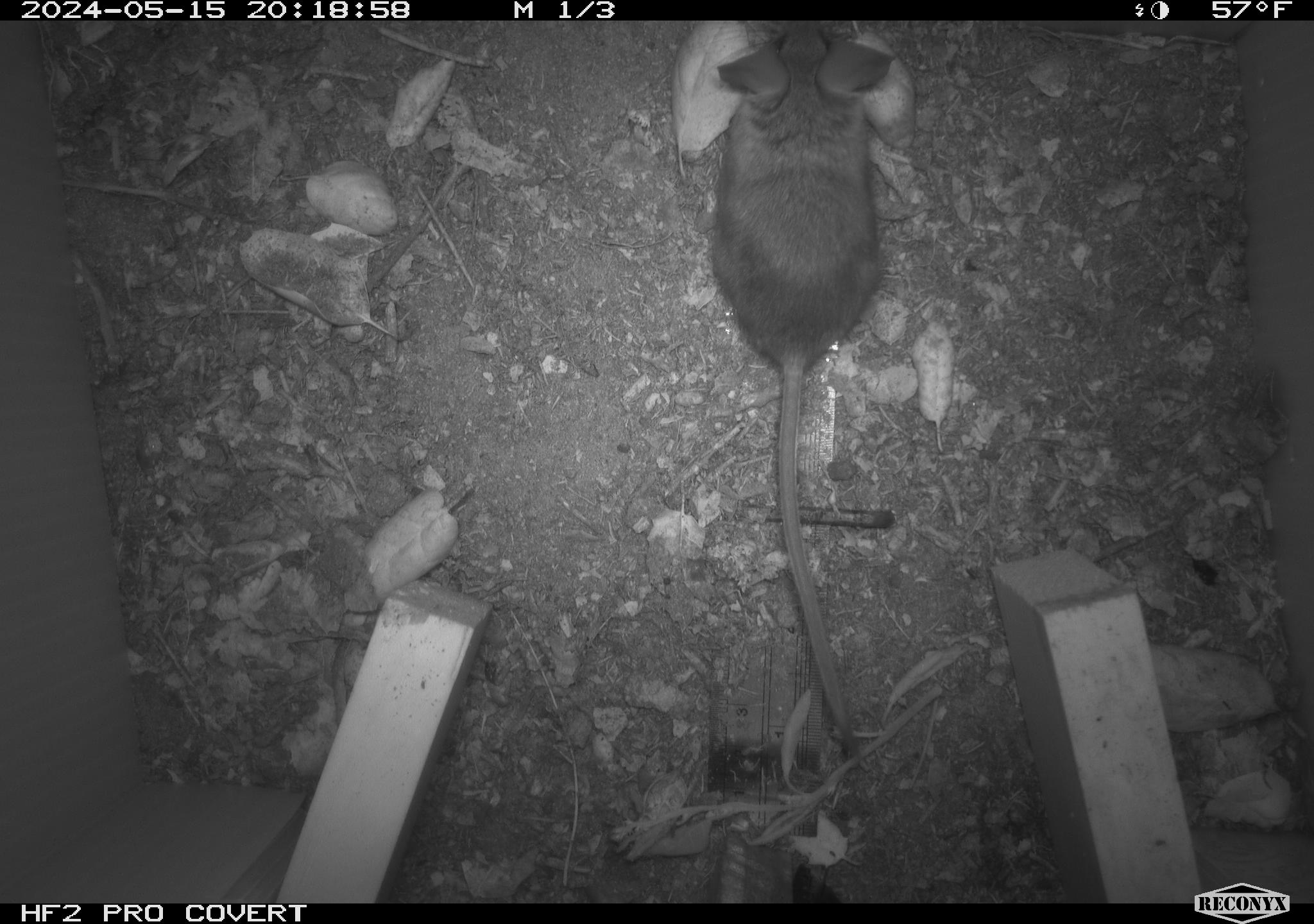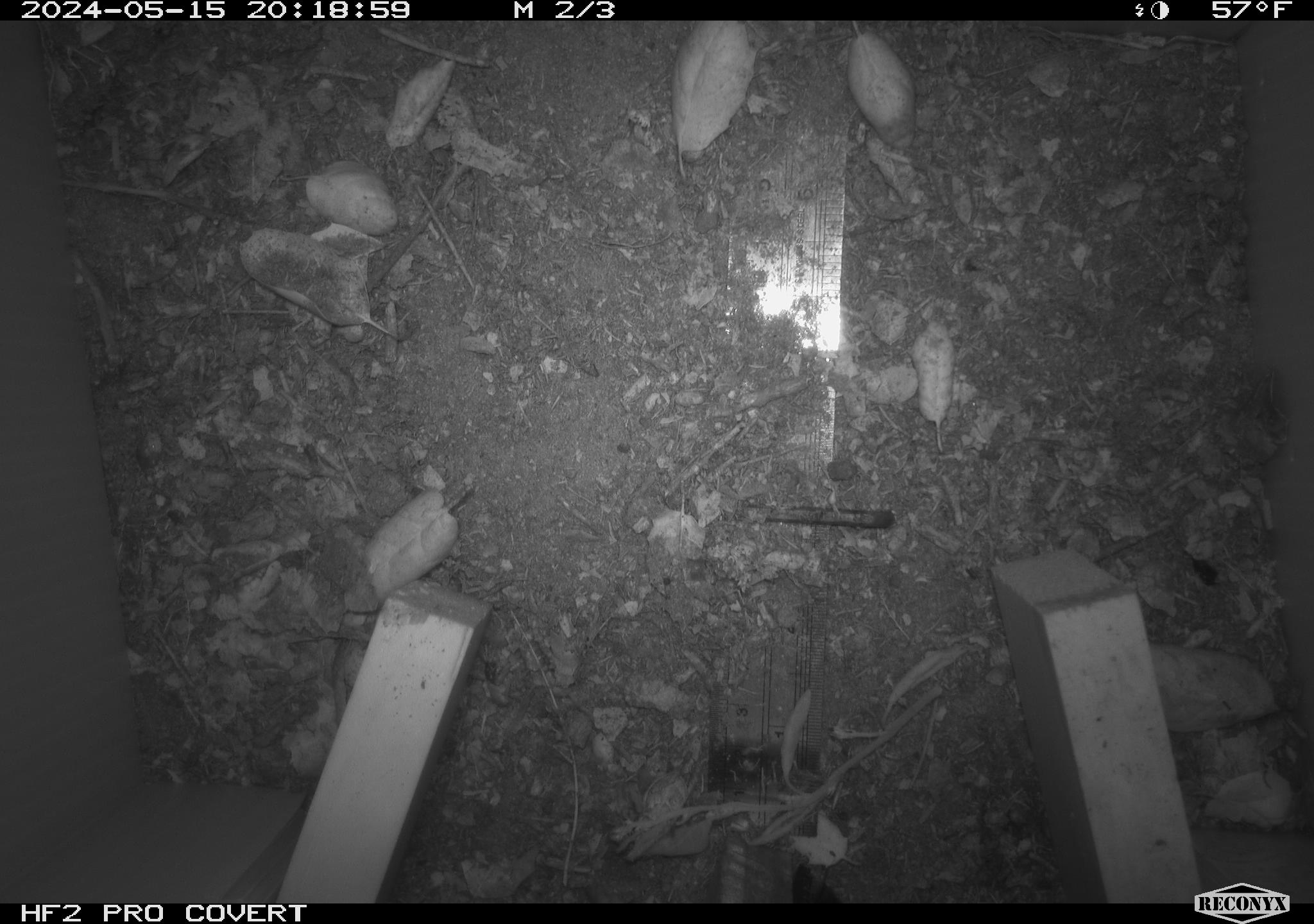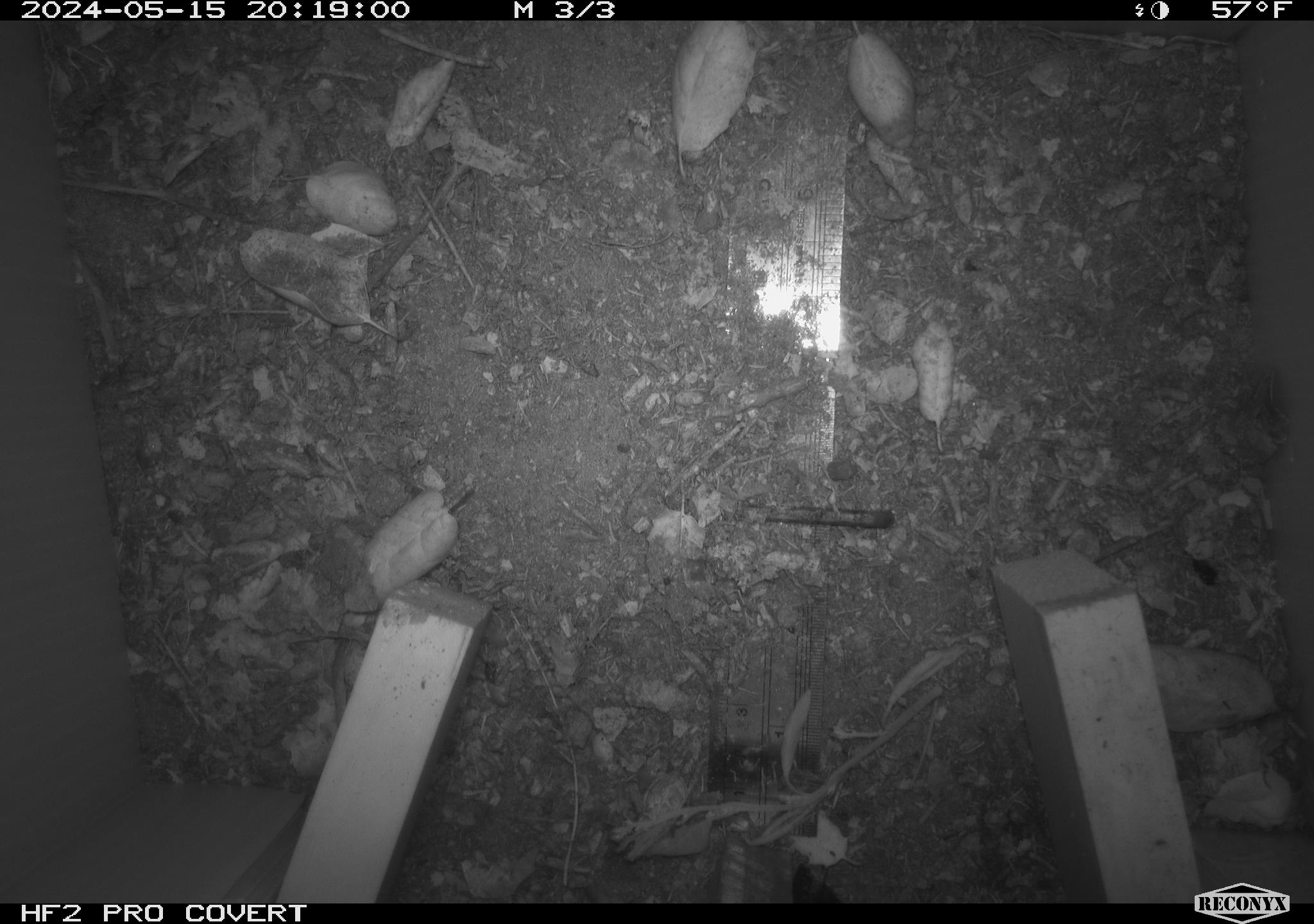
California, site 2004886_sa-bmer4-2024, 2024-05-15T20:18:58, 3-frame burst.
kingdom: Animalia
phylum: Chordata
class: Mammalia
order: Rodentia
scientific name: Rodentia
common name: mouse species